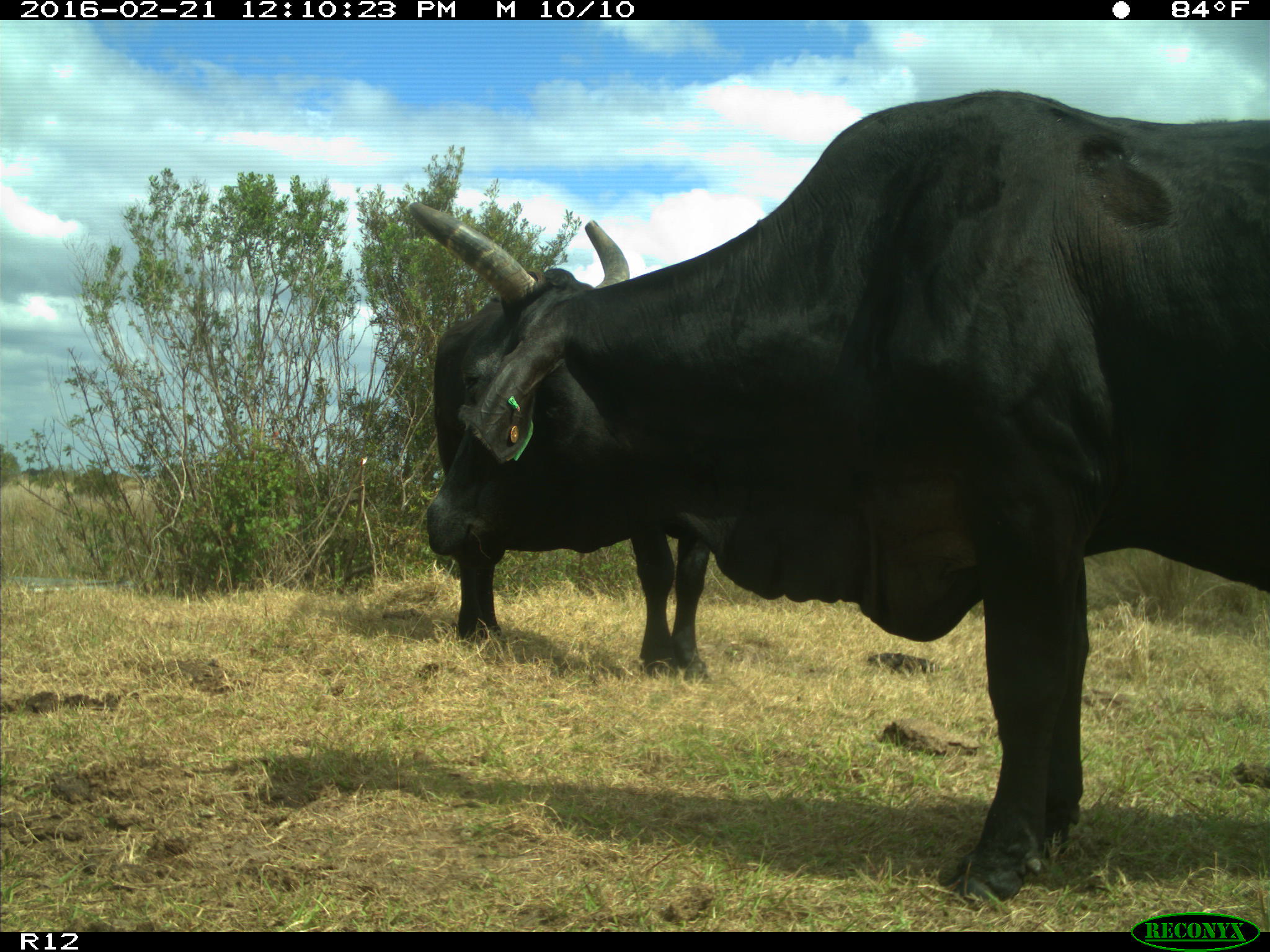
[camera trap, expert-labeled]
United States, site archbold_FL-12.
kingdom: Animalia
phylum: Chordata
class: Mammalia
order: Artiodactyla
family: Bovidae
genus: Bos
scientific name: Bos taurus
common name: domestic cow